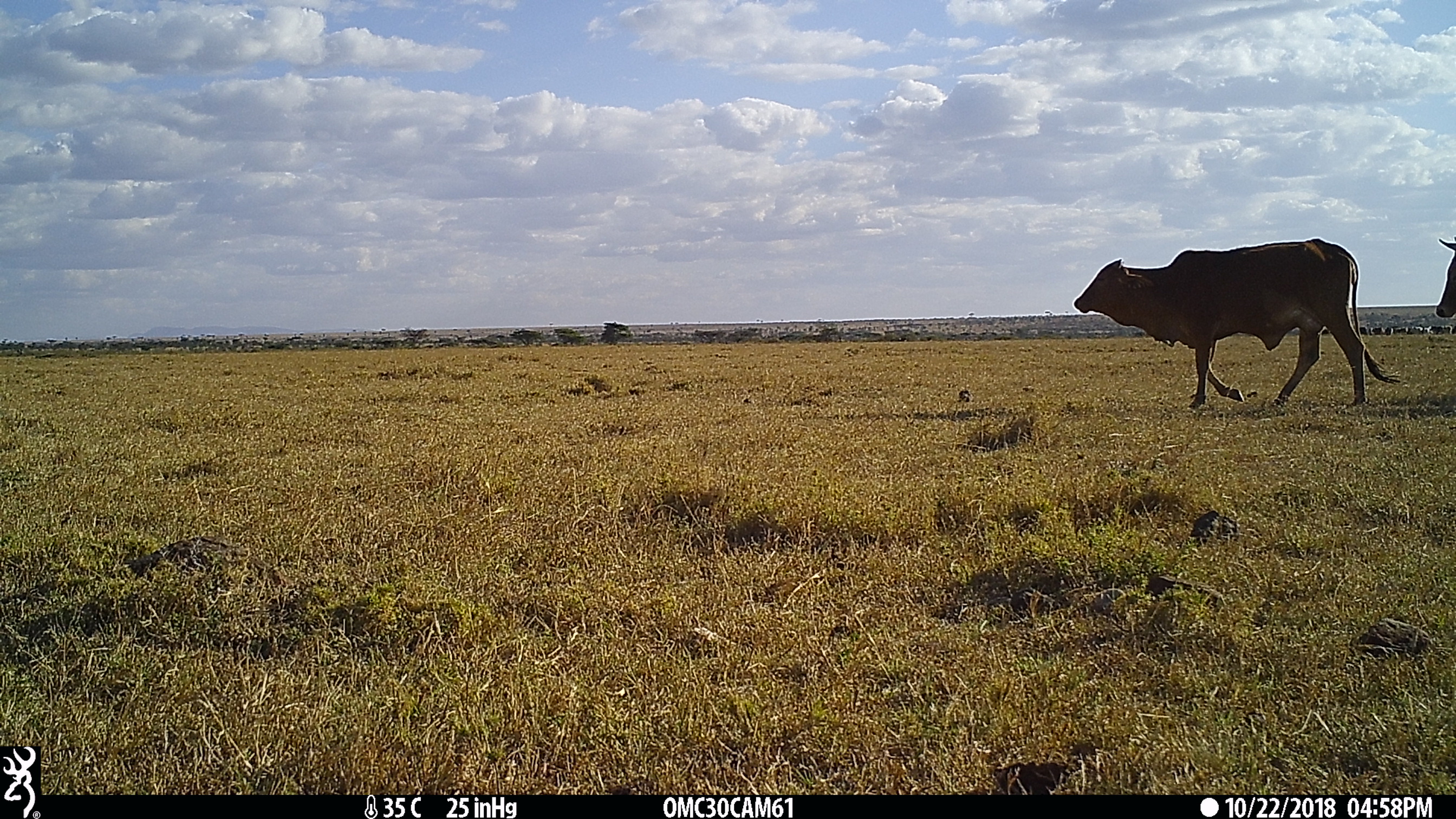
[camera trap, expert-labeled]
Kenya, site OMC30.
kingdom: Animalia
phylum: Chordata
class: Mammalia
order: Artiodactyla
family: Bovidae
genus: Bos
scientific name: Bos taurus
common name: cattle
Cattle (Bos taurus).